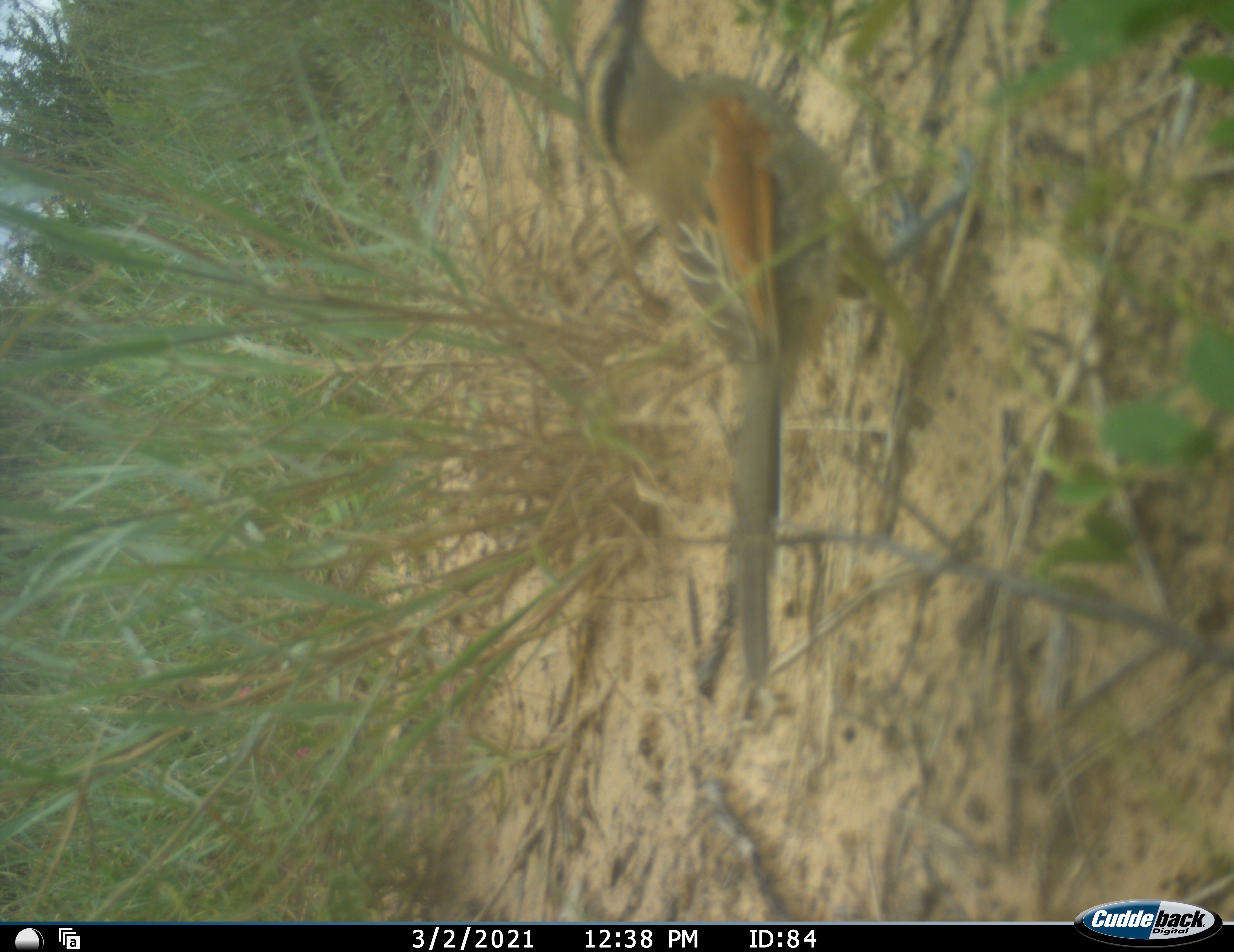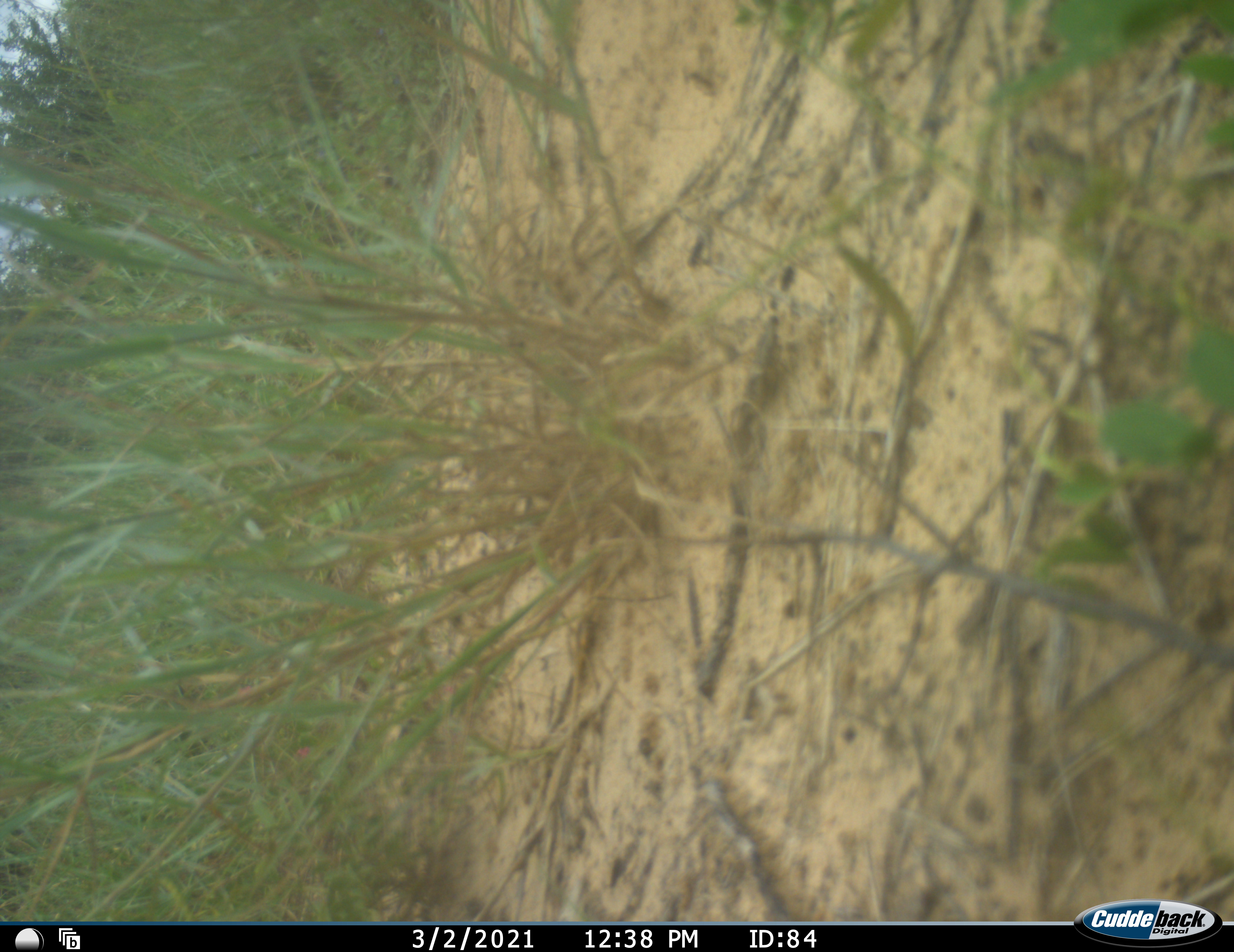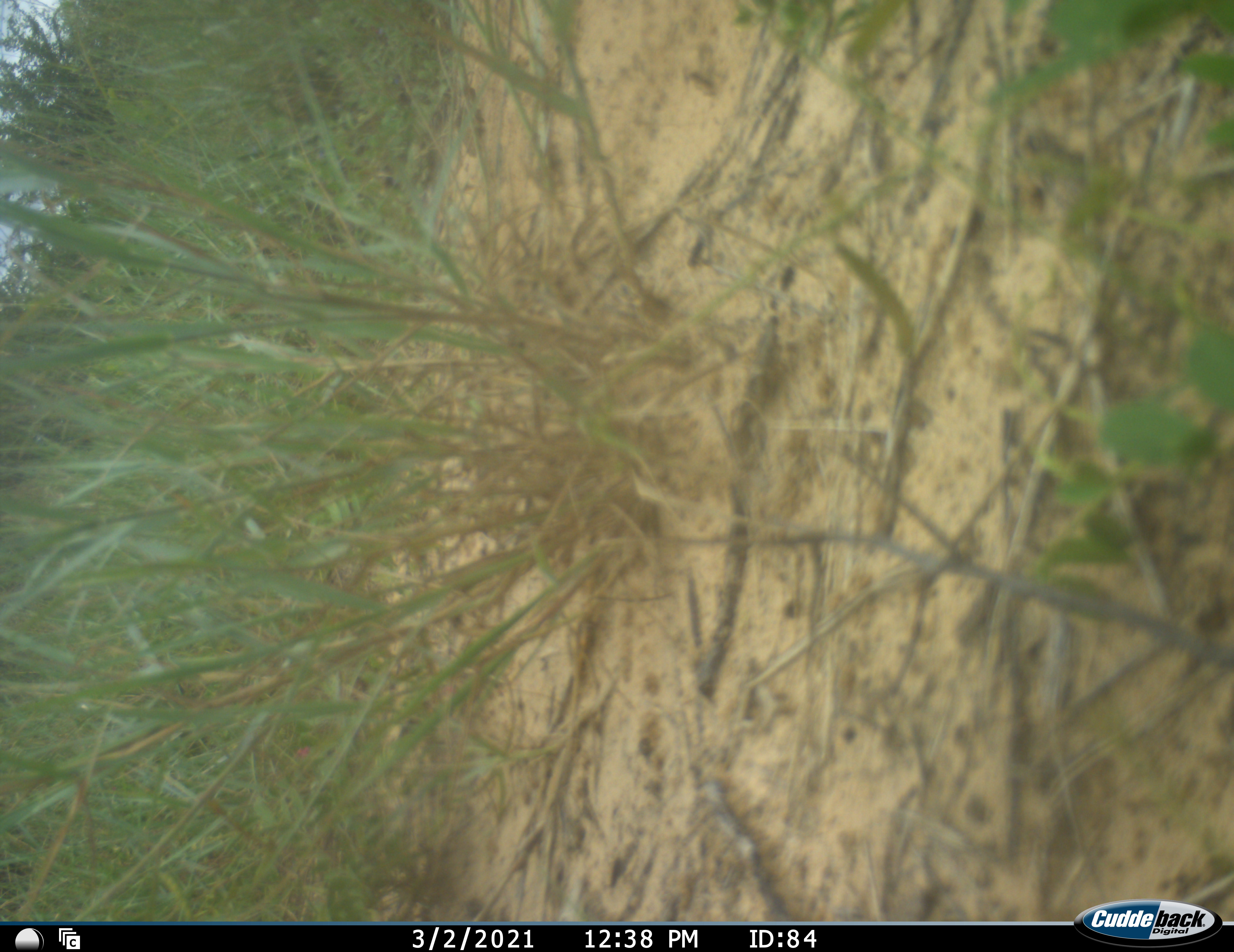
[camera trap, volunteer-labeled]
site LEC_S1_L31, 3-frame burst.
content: unidentified animal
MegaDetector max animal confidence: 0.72